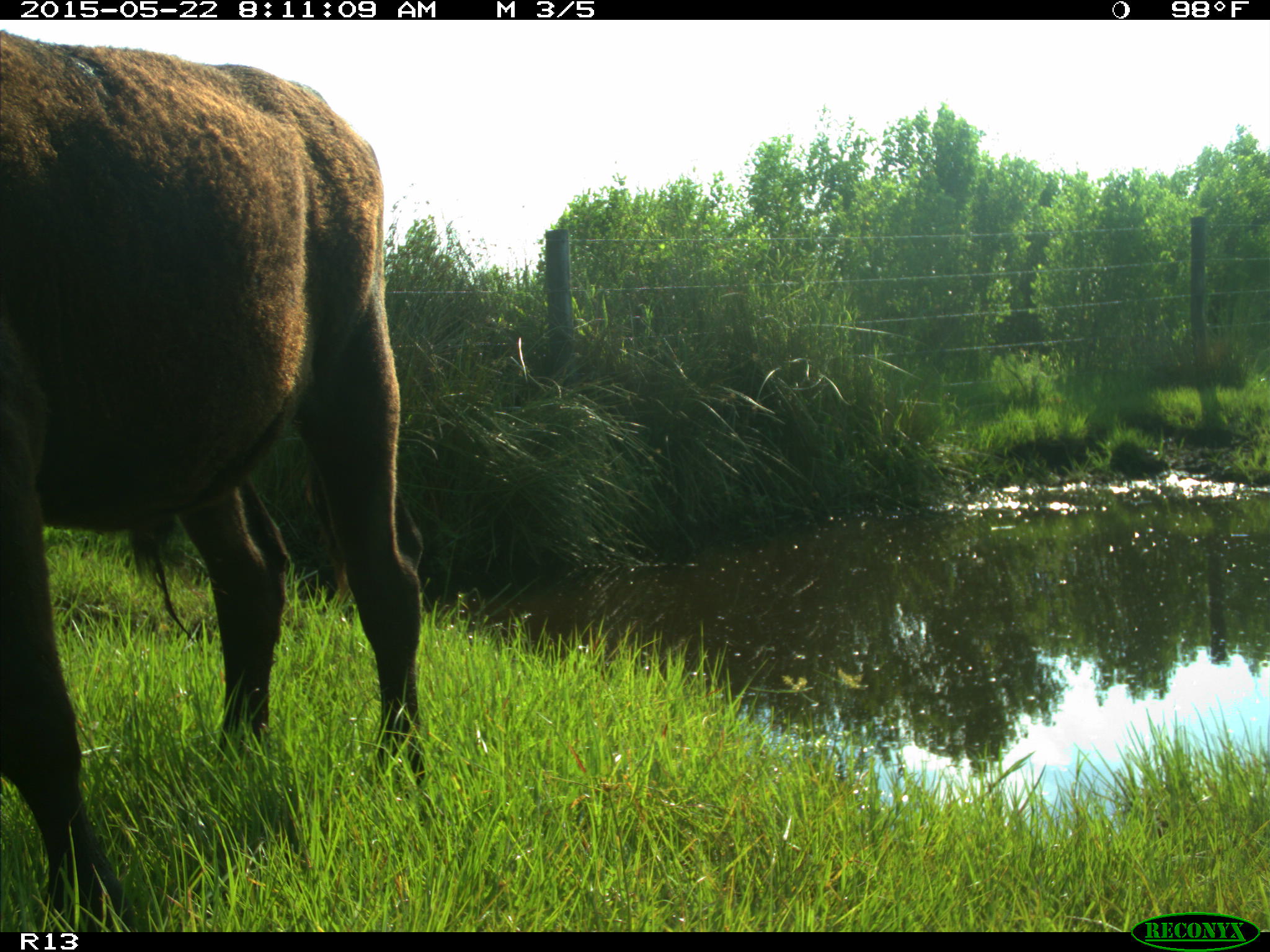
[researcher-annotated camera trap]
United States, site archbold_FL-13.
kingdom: Animalia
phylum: Chordata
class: Mammalia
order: Artiodactyla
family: Bovidae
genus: Bos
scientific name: Bos taurus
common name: domestic cow